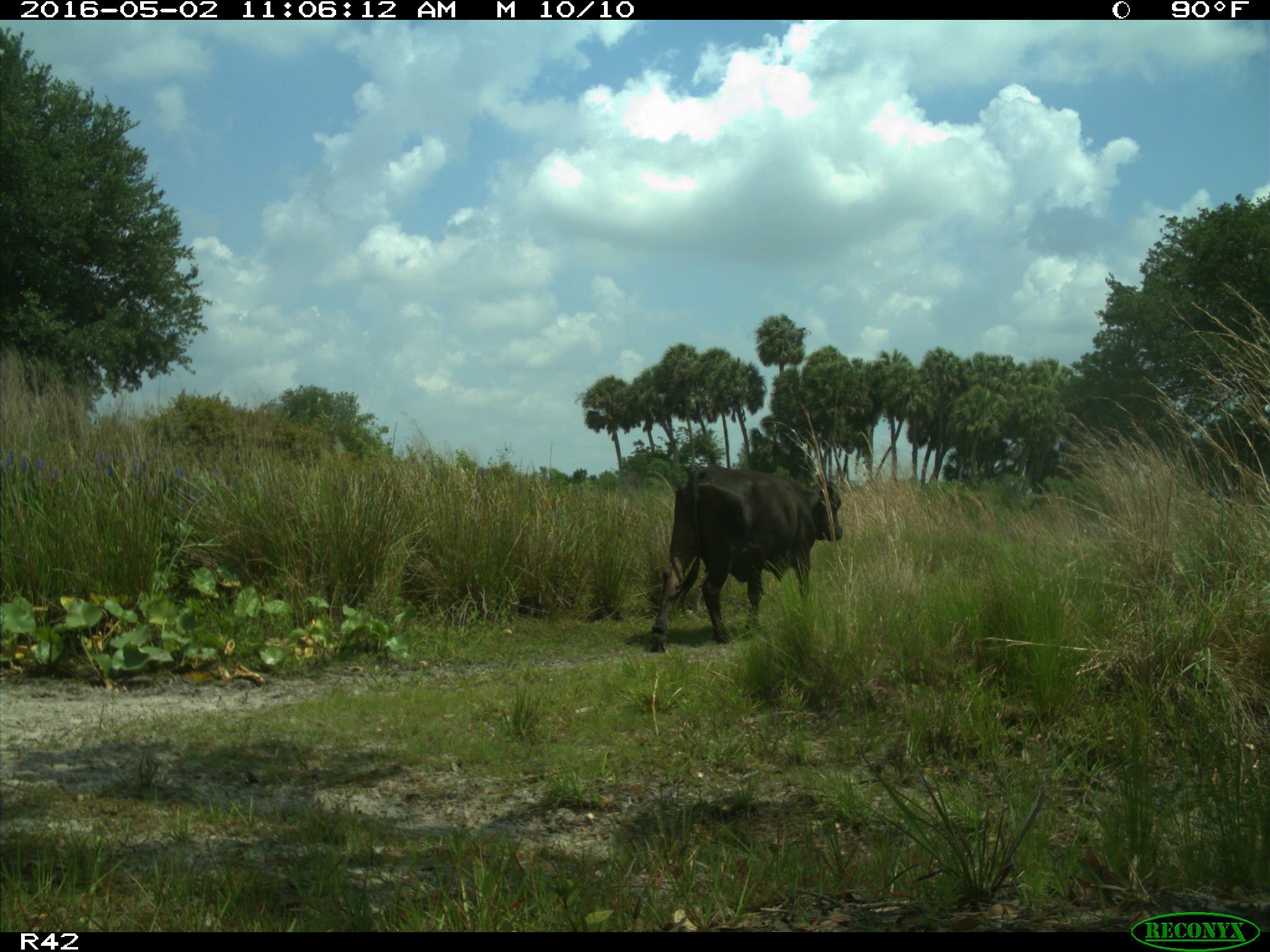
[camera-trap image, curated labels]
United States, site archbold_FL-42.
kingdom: Animalia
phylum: Chordata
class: Mammalia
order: Artiodactyla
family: Bovidae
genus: Bos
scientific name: Bos taurus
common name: domestic cow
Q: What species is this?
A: Bos taurus (domestic cow).